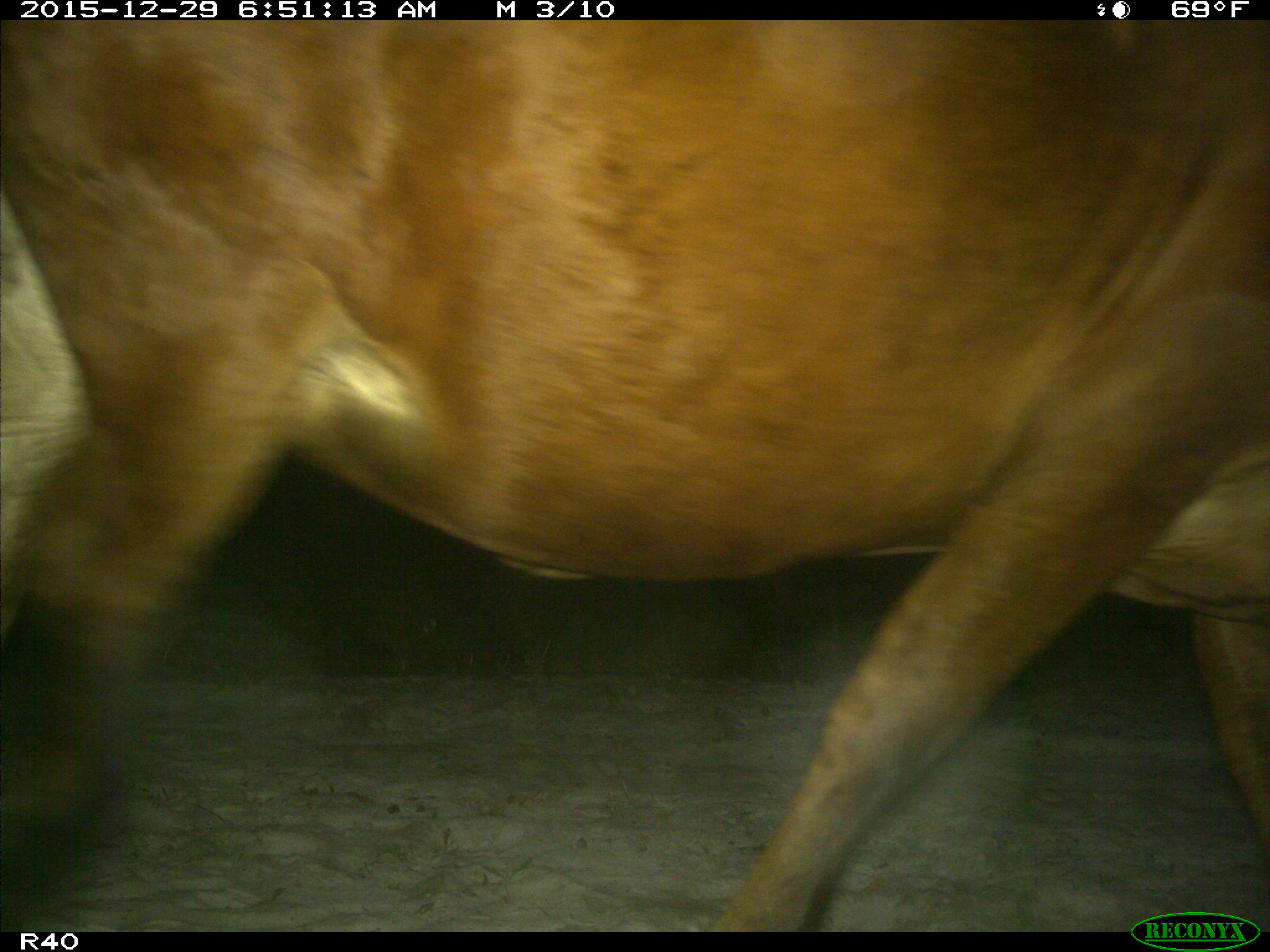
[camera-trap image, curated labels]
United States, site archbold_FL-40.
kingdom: Animalia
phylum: Chordata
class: Mammalia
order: Artiodactyla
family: Bovidae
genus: Bos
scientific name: Bos taurus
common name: domestic cow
Bos taurus (domestic cow).